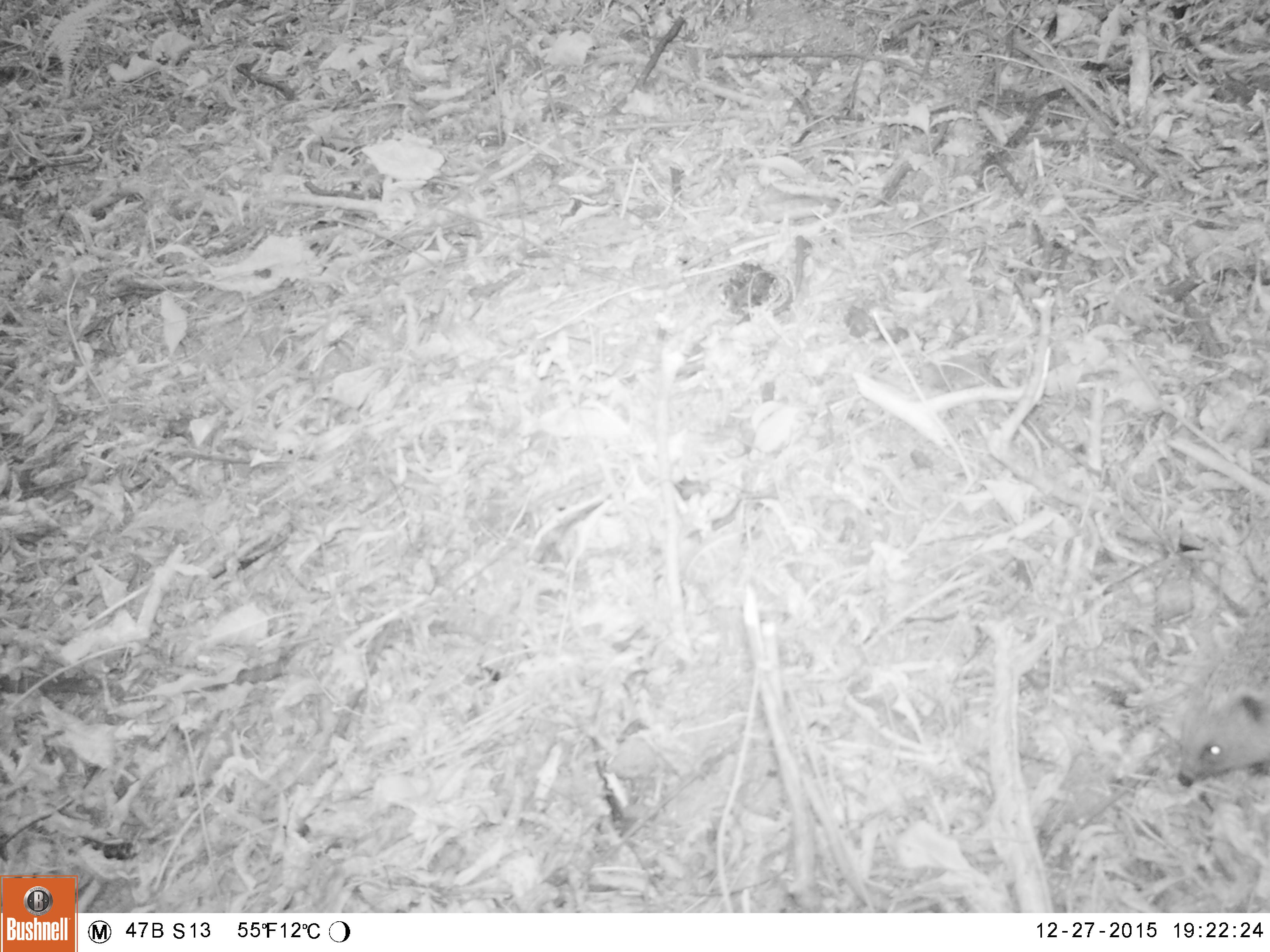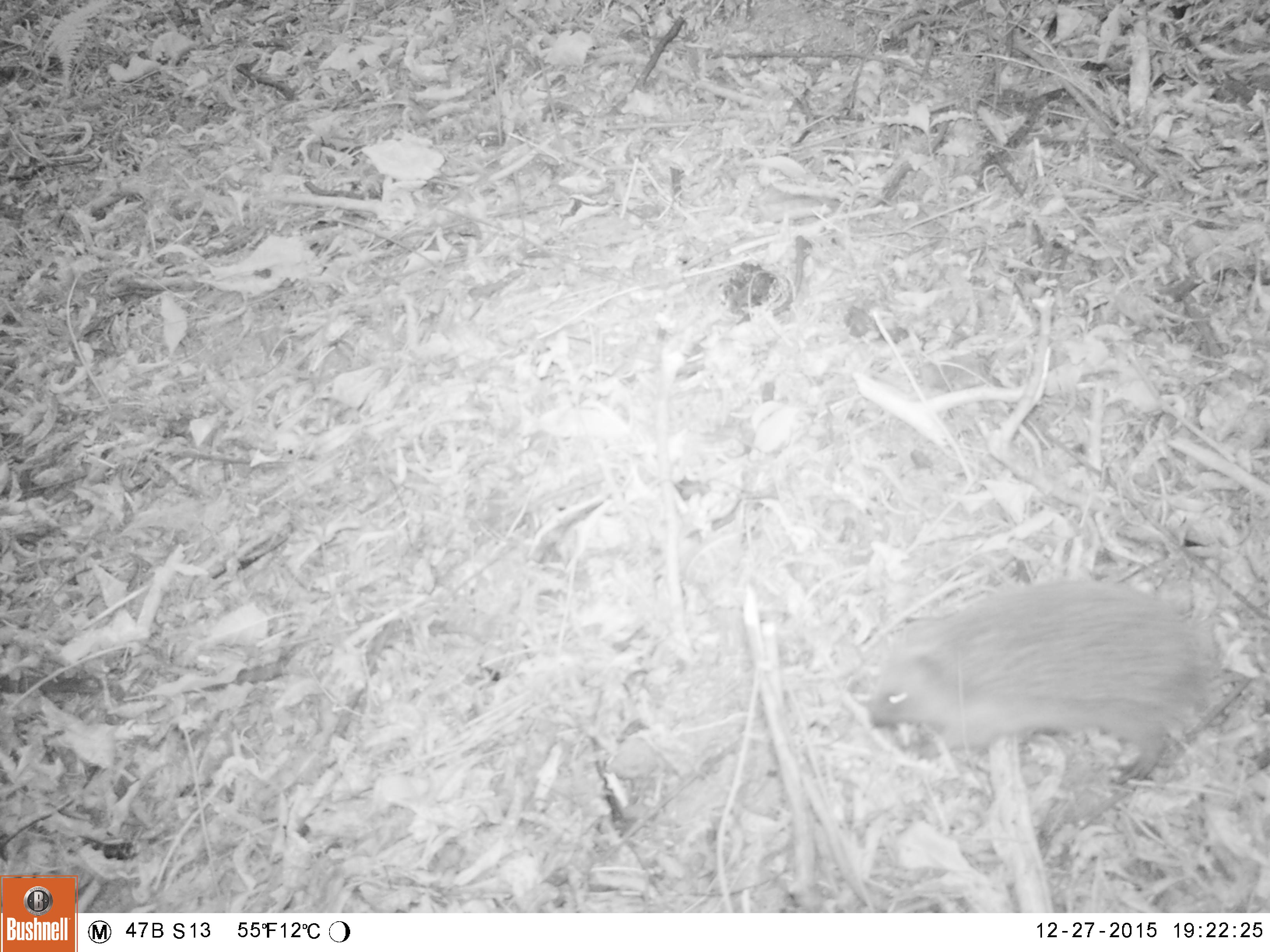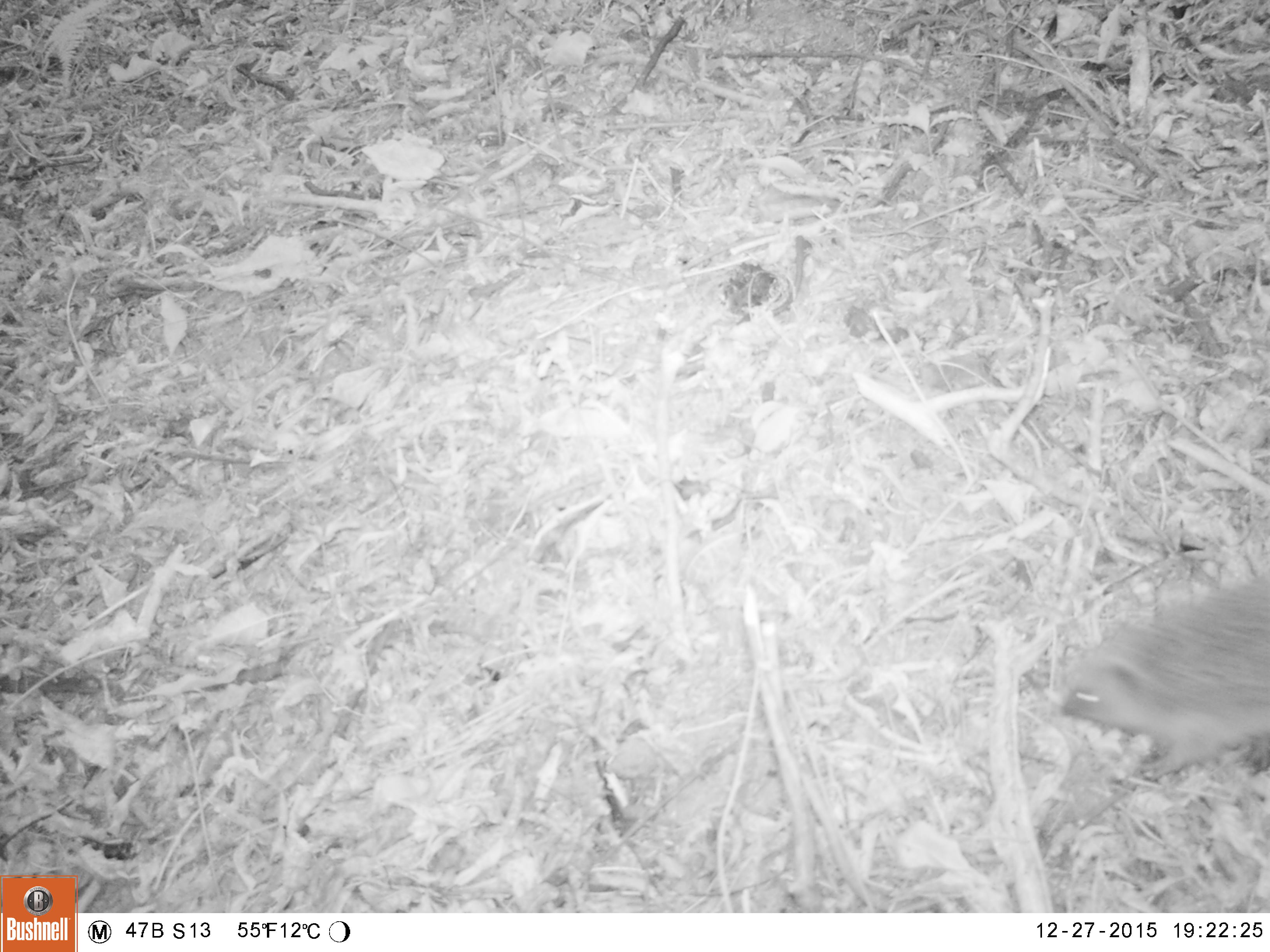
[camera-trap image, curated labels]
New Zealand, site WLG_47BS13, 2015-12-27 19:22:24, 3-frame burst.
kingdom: Animalia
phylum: Chordata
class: Mammalia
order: Eulipotyphla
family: Erinaceidae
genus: Erinaceus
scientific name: Erinaceus europaeus europaeus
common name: european hedgehog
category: hedgehog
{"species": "hedgehog (european hedgehog) (Erinaceus europaeus europaeus)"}